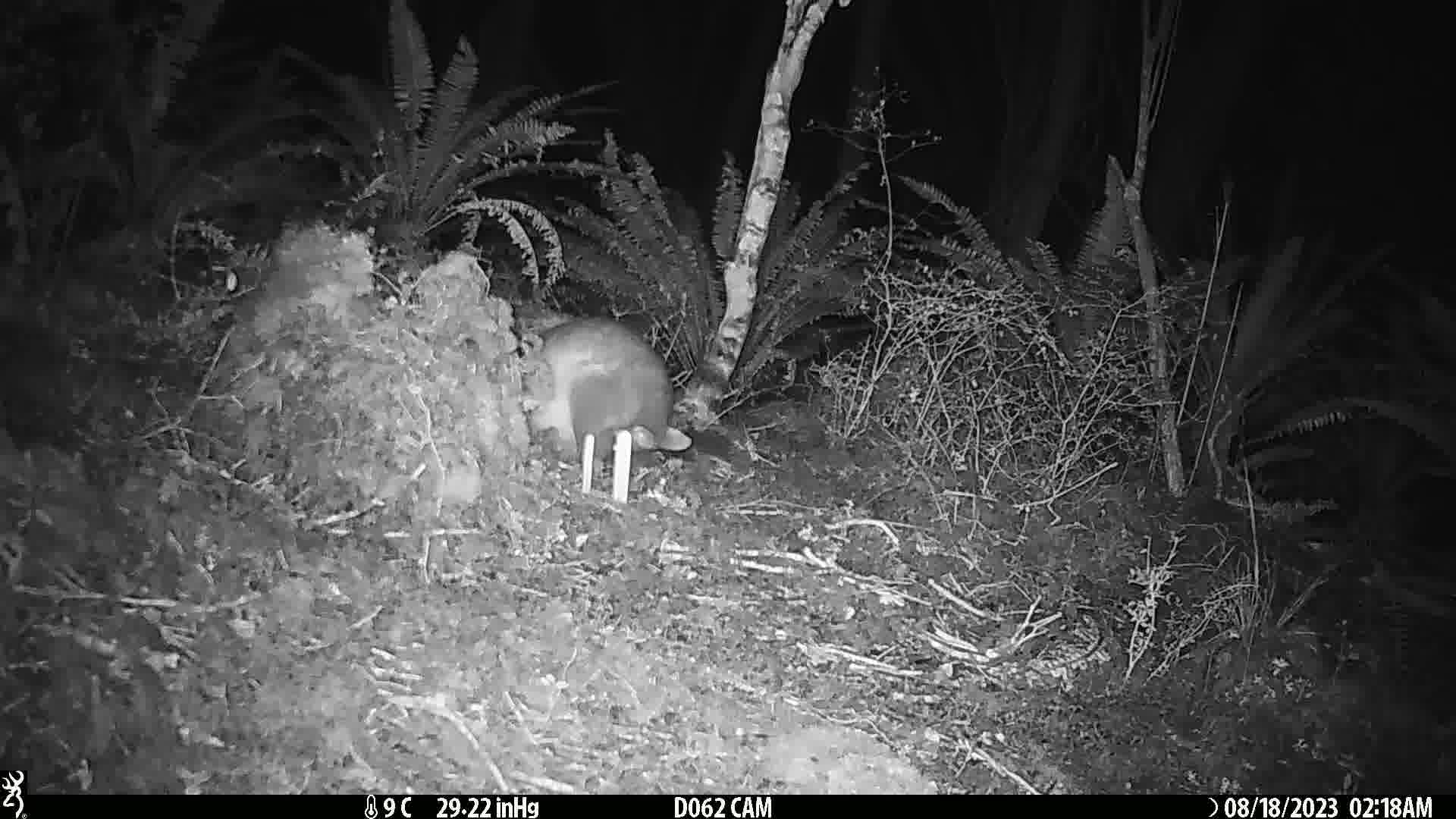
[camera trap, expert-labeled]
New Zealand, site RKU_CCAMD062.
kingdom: Animalia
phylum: Chordata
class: Mammalia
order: Diprotodontia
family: Phalangeridae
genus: Trichosurus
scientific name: Trichosurus vulpecula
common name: common brushtail possum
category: possum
Possum (common brushtail possum) (Trichosurus vulpecula).